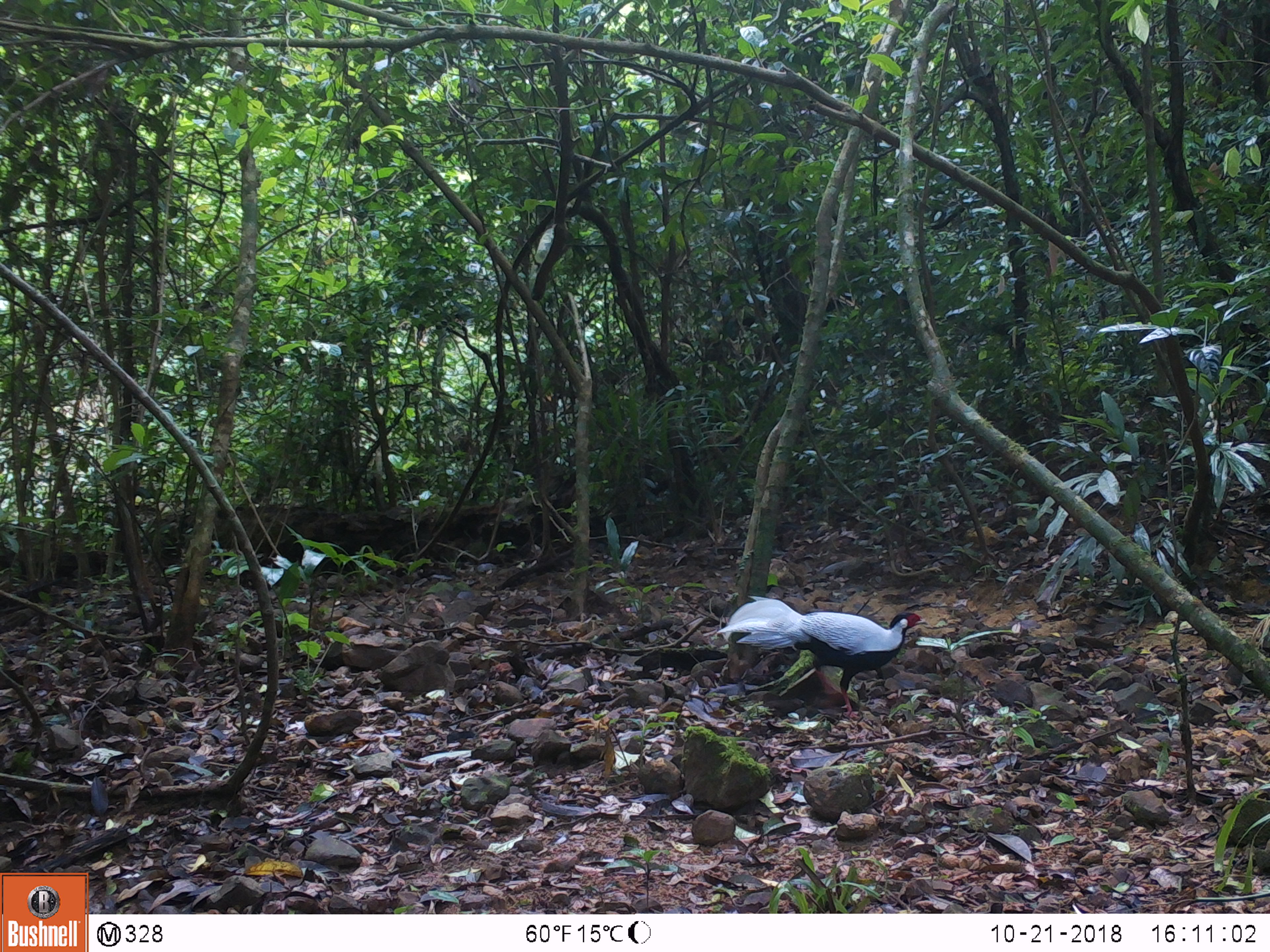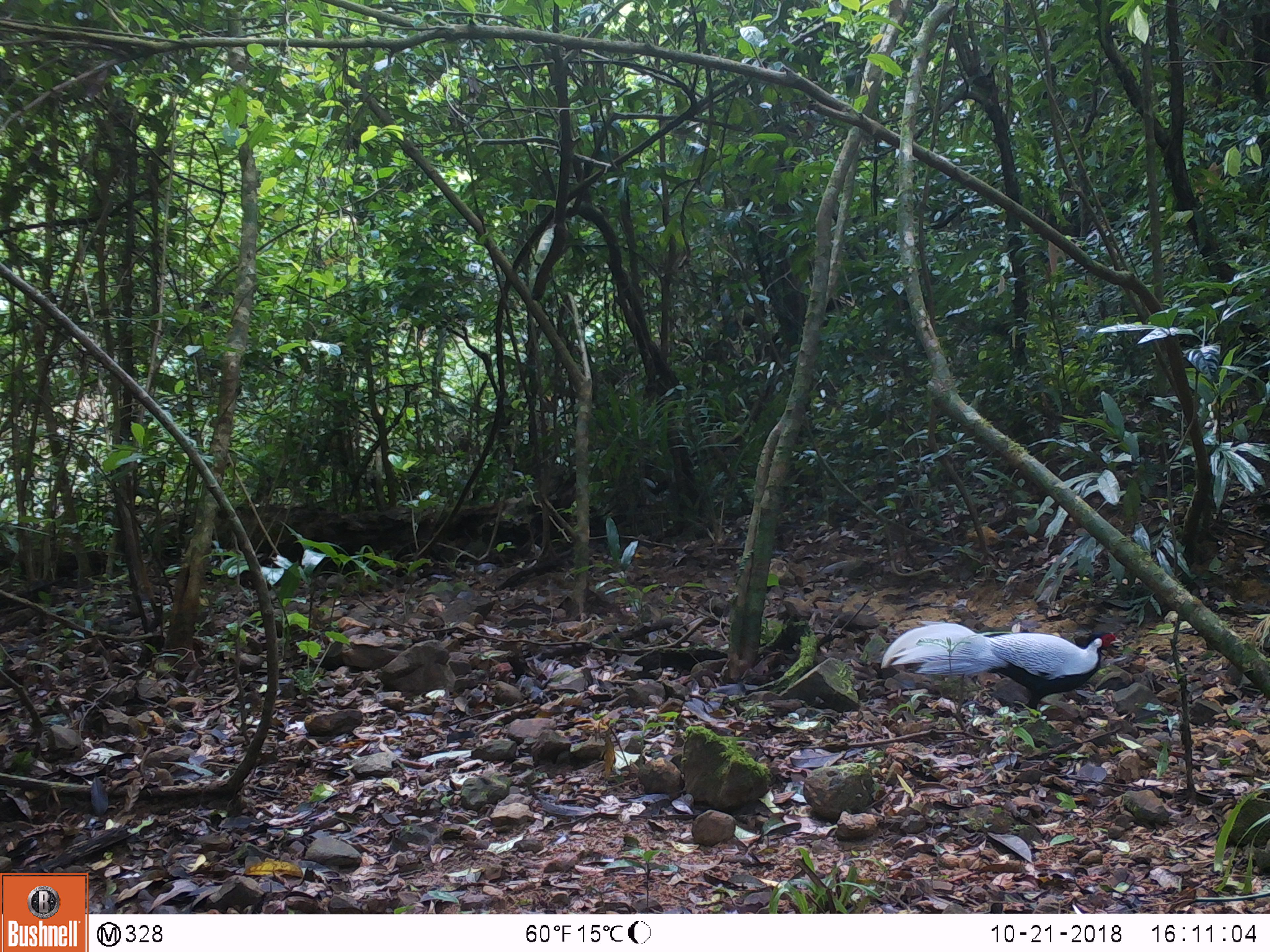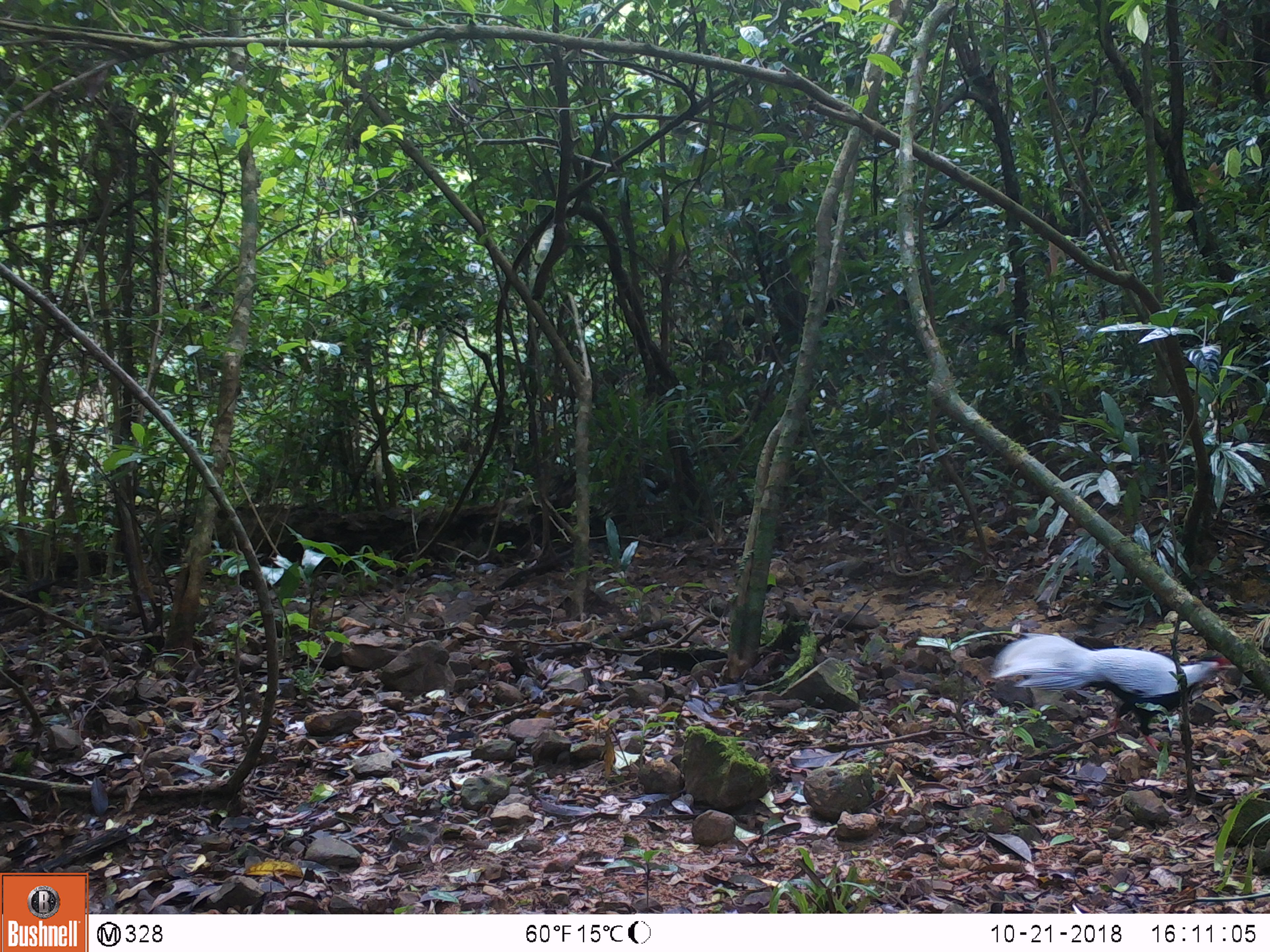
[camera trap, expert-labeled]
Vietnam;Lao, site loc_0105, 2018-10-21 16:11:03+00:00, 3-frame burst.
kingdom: Animalia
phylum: Chordata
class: Aves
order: Galliformes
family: Phasianidae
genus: Lophura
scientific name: Lophura nycthemera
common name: silver pheasant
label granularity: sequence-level